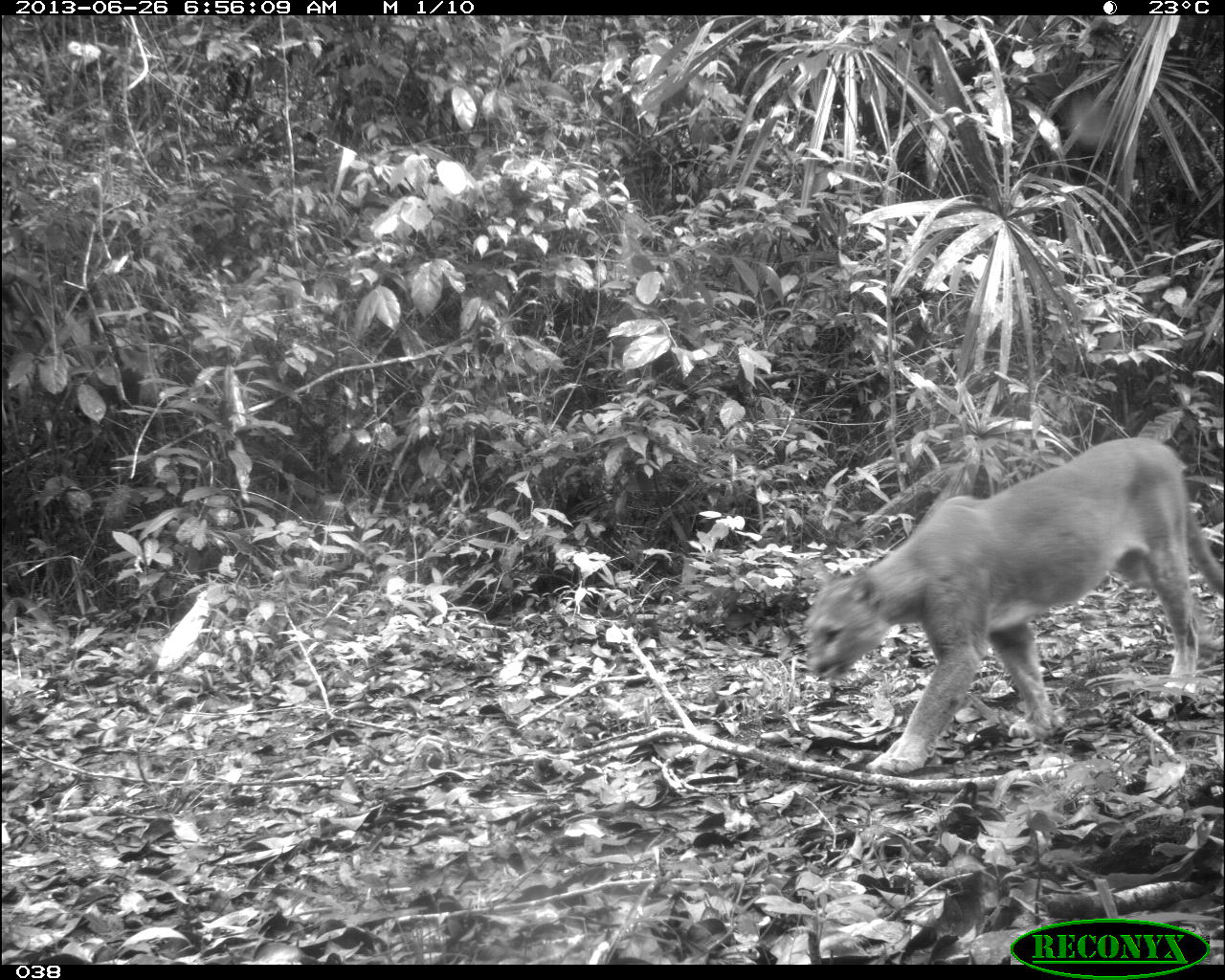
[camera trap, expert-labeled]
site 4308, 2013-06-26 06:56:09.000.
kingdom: Animalia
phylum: Chordata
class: Mammalia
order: Carnivora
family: Felidae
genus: Puma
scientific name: Puma concolor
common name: mountain lion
Puma concolor (mountain lion), count 1, sex male.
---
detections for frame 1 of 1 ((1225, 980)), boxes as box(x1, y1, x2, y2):
puma concolor: box(800, 436, 1223, 776)